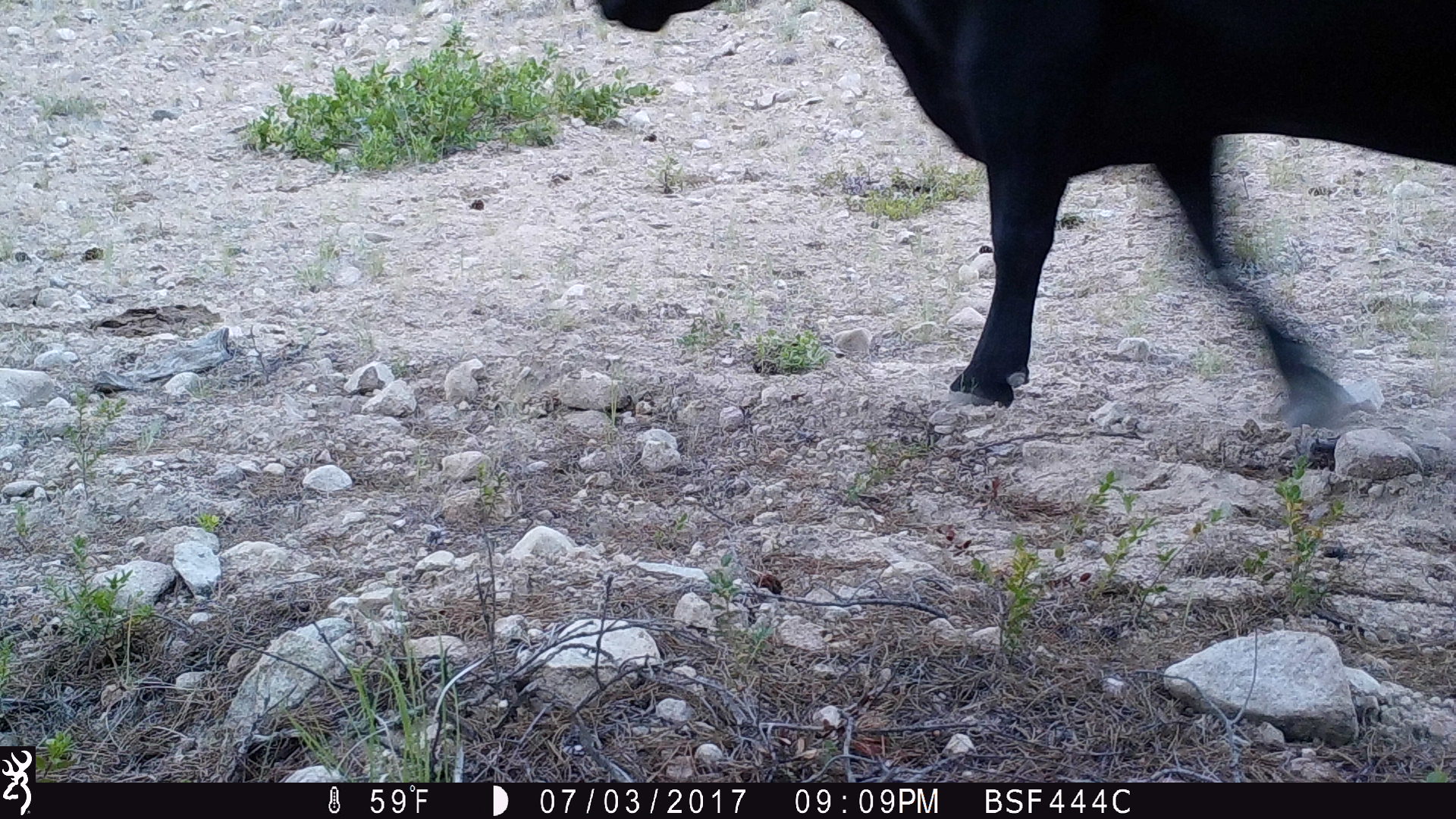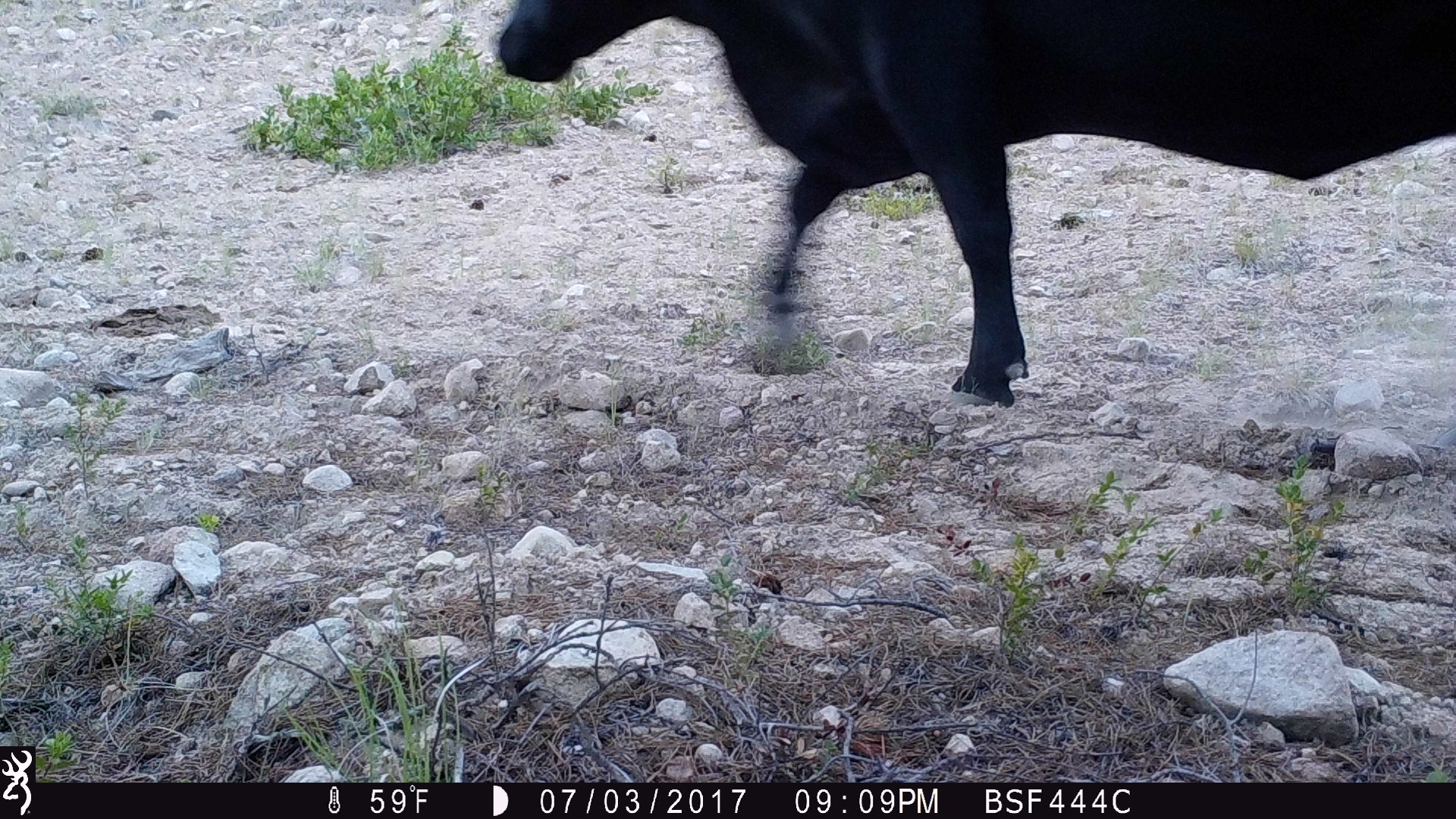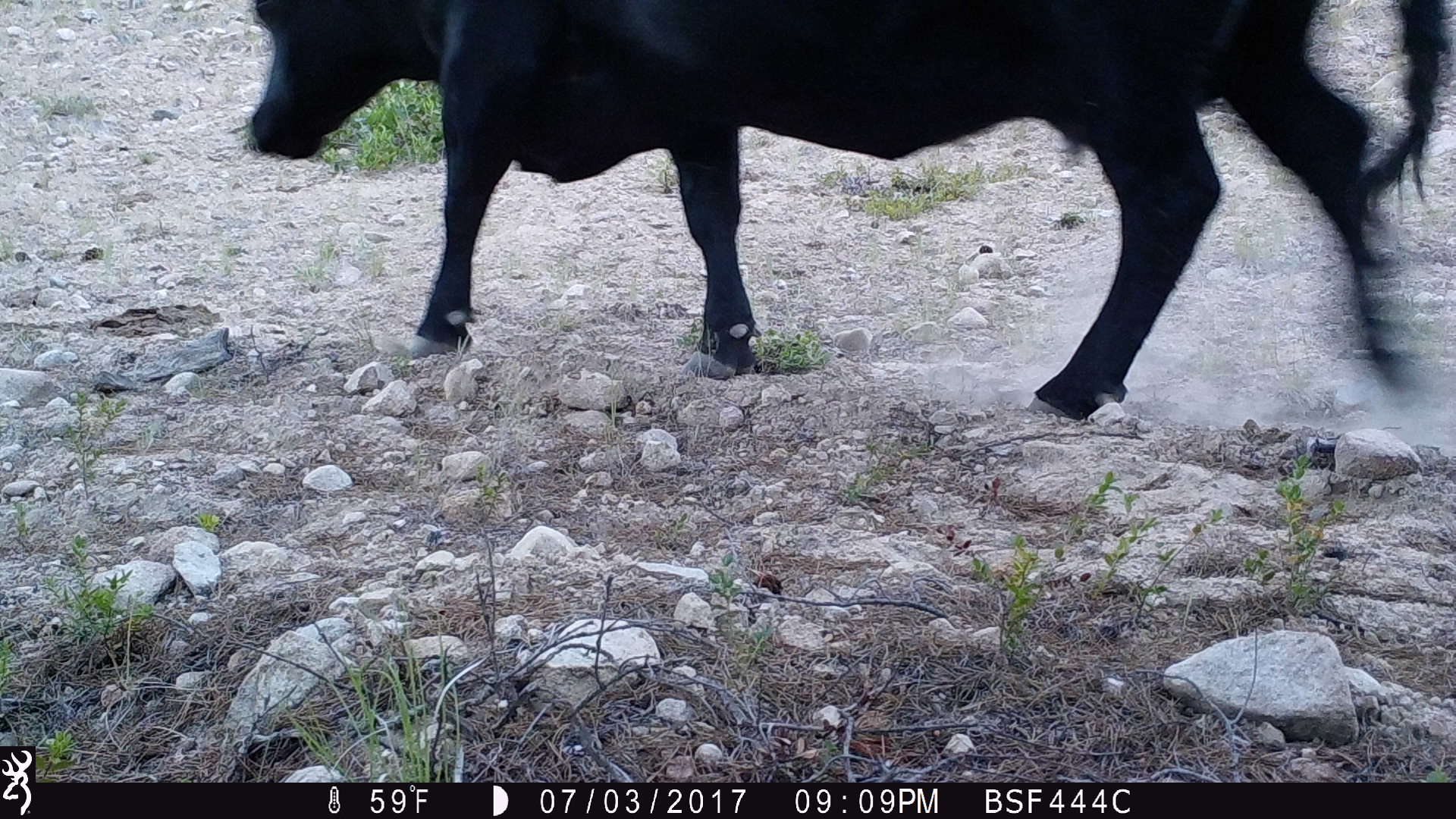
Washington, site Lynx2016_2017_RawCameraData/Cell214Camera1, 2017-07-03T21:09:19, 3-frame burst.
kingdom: Animalia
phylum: Chordata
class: Mammalia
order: Artiodactyla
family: Bovidae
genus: Bos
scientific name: Bos taurus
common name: domestic cattle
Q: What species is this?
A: Domestic cattle (Bos taurus).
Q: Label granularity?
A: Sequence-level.